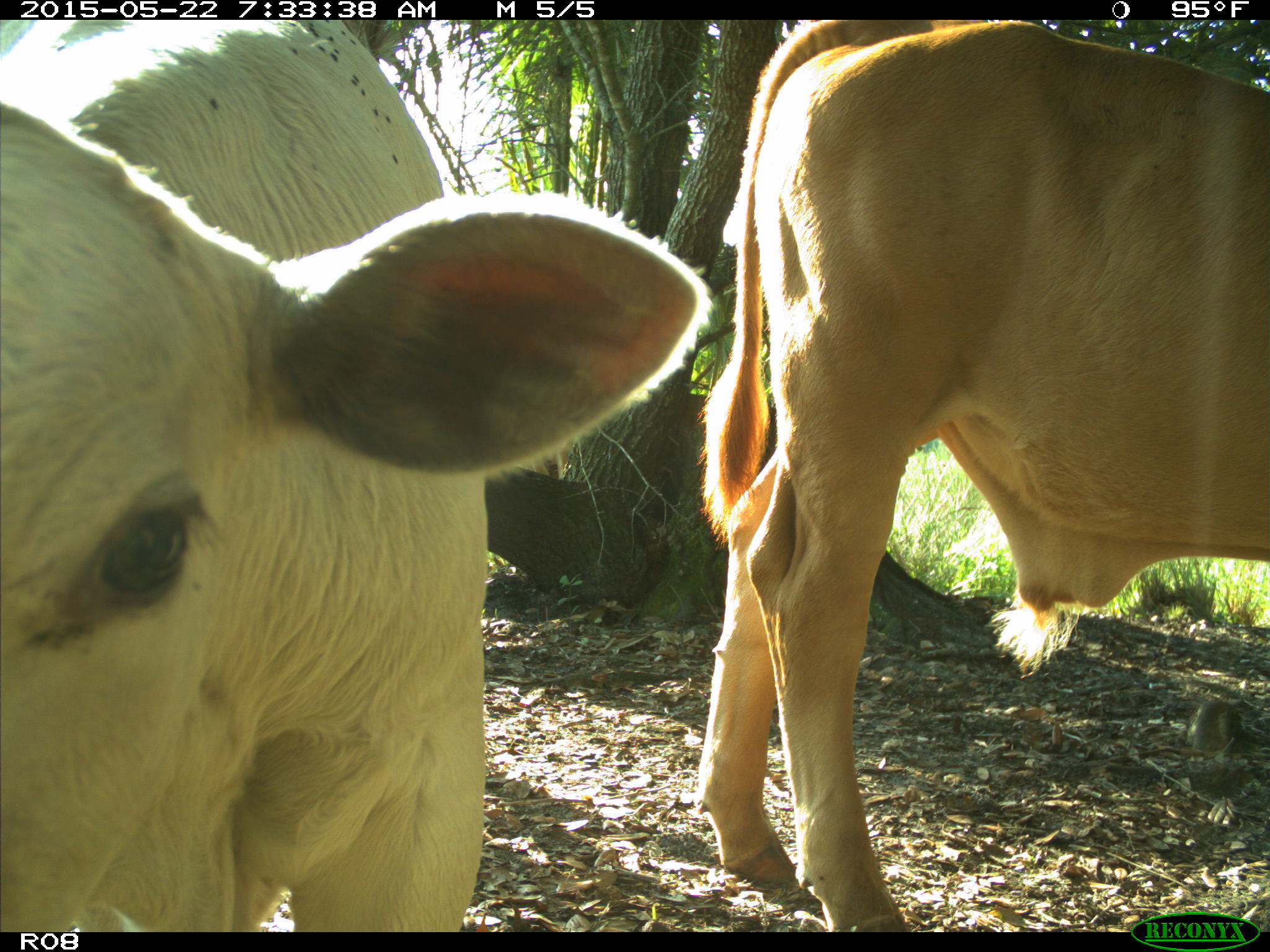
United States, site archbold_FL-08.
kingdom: Animalia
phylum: Chordata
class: Mammalia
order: Artiodactyla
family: Bovidae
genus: Bos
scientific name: Bos taurus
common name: domestic cow